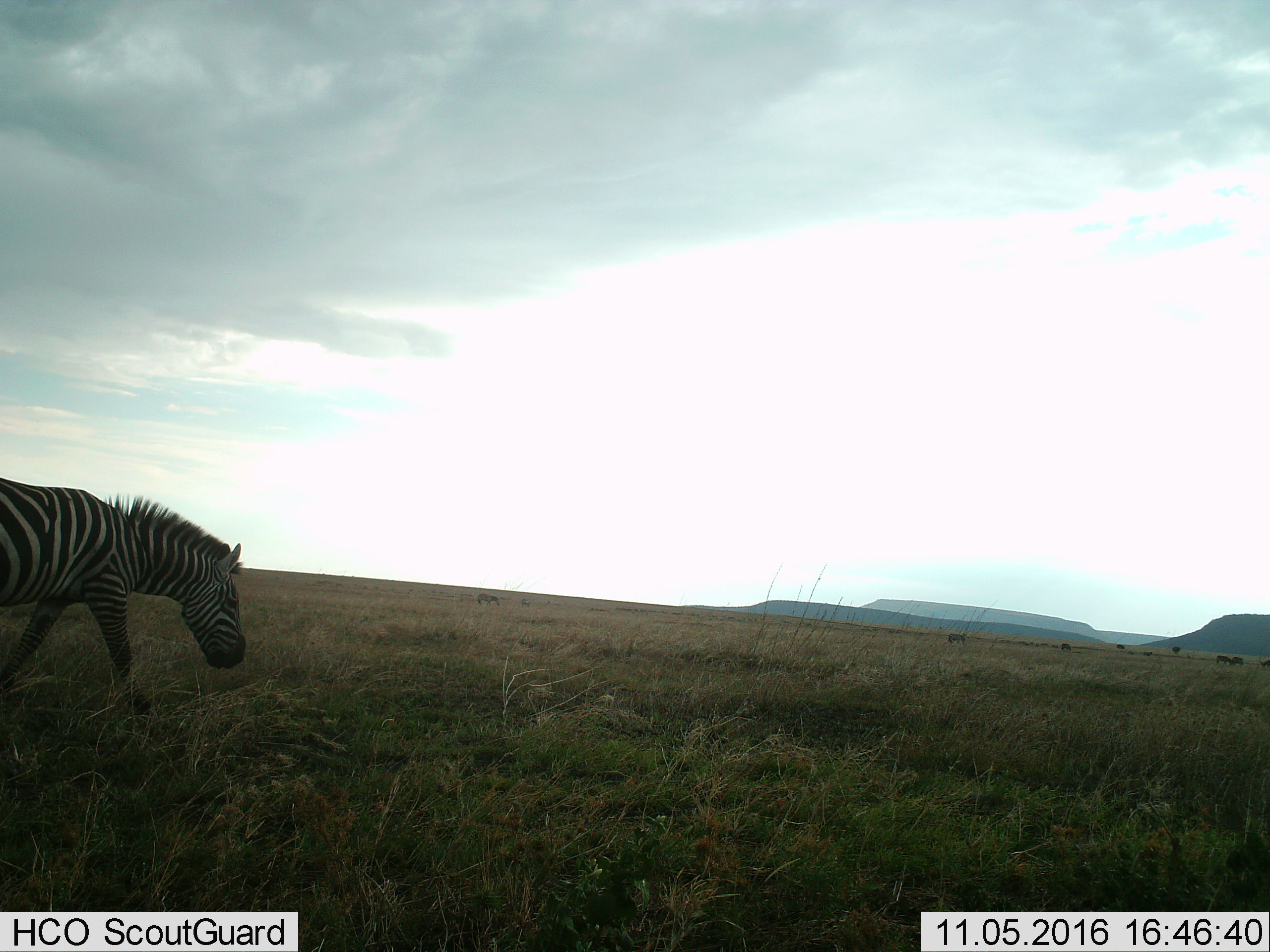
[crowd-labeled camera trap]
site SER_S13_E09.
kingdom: Animalia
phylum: Chordata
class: Mammalia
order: Perissodactyla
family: Equidae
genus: Equus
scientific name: Equus quagga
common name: plains zebra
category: zebraplains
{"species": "zebraplains (plains zebra) (Equus quagga)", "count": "6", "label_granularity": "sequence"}